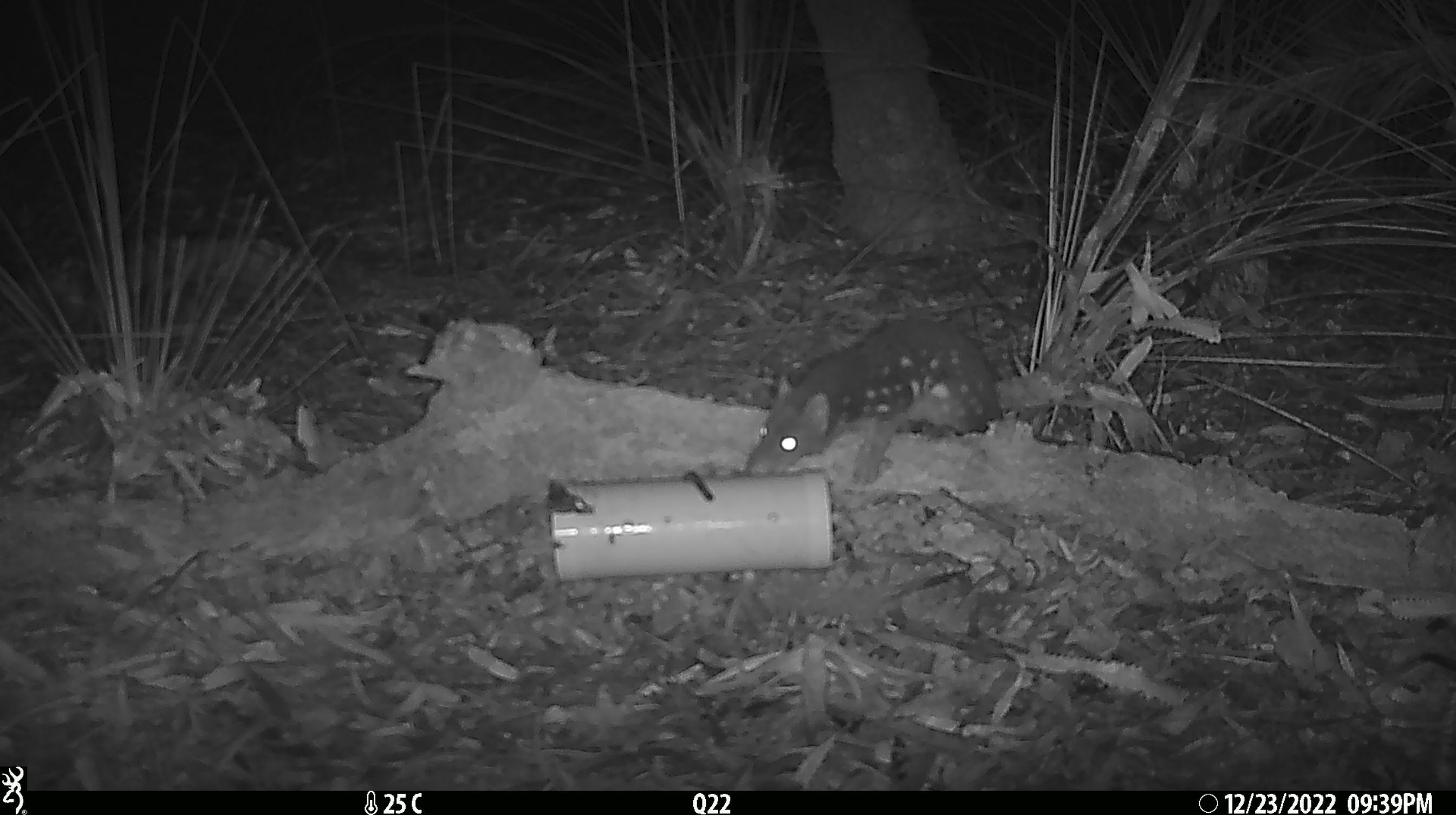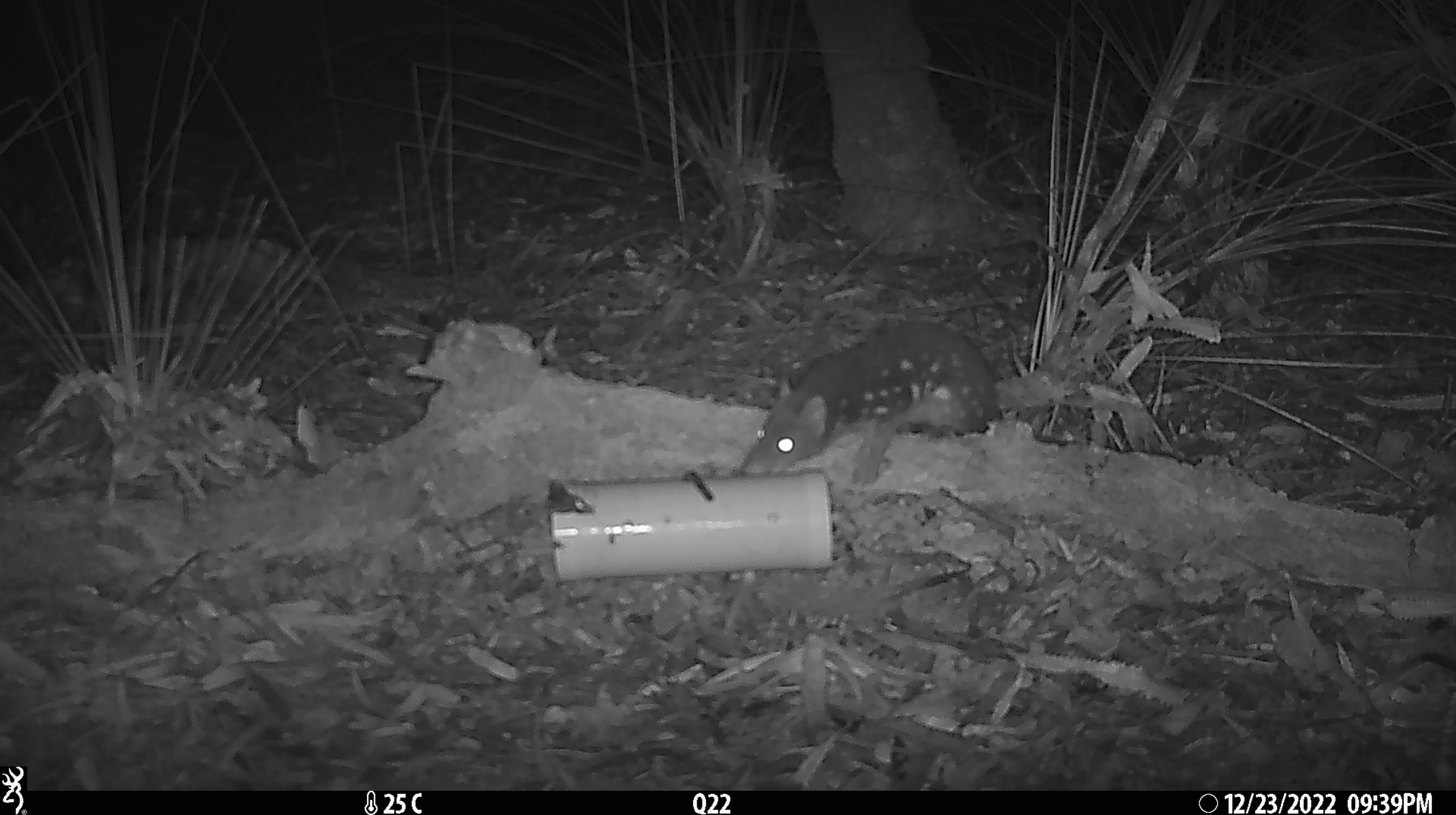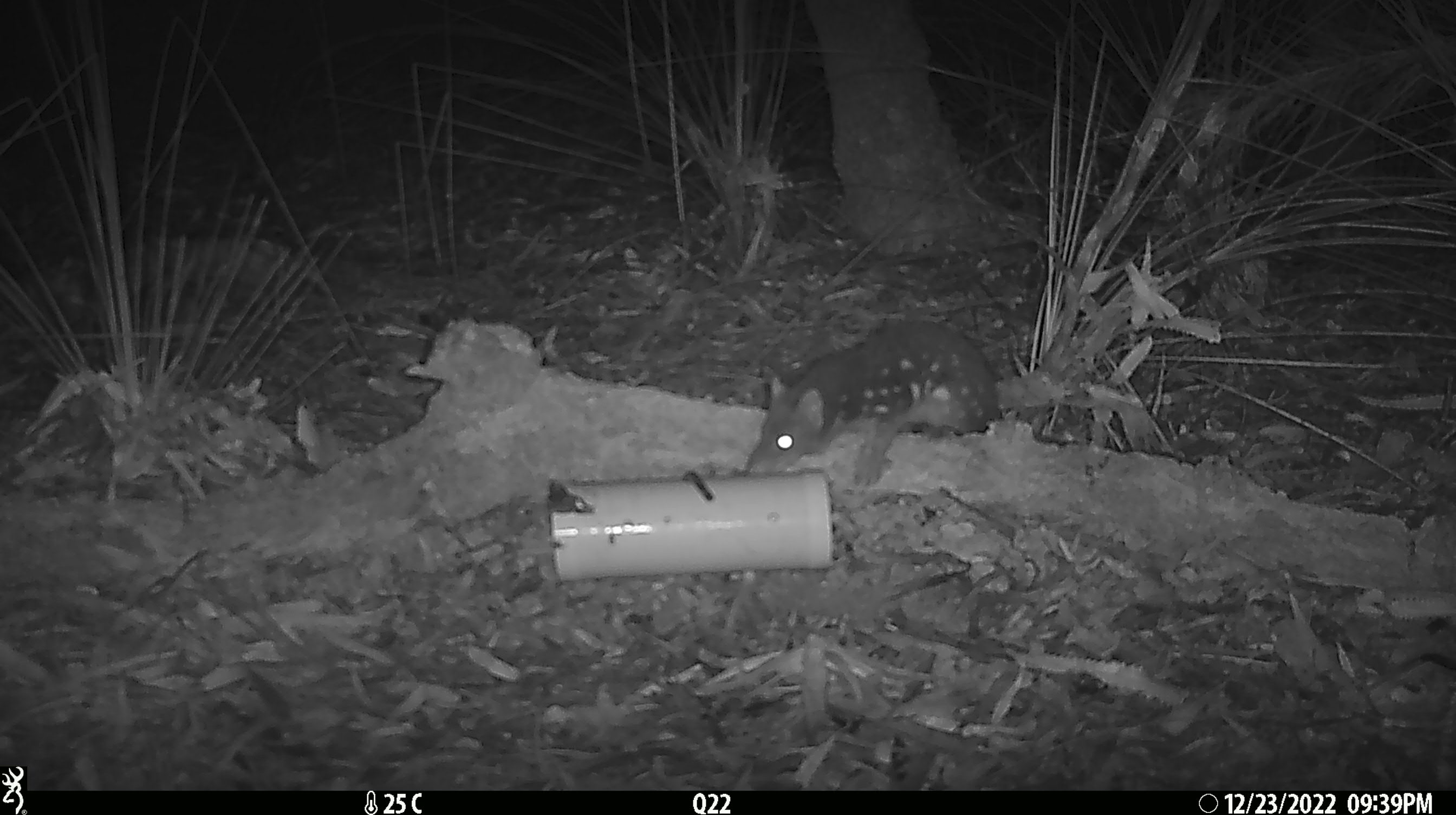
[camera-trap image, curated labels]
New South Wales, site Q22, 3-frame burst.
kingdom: Animalia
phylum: Chordata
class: Mammalia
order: Dasyuromorphia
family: Dasyuridae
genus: Dasyurus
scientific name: Dasyurus maculatus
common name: spotted-tailed quoll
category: quoll